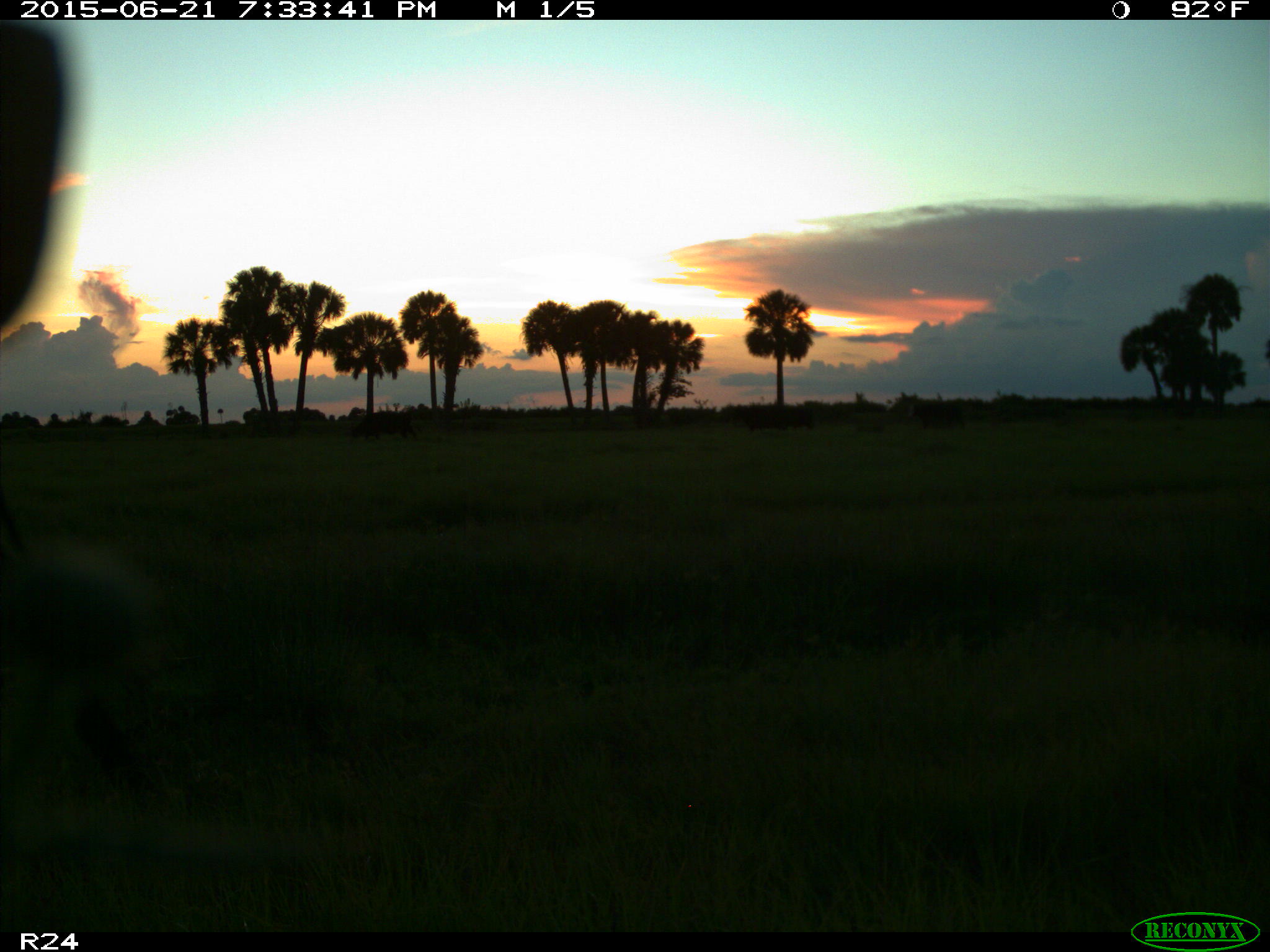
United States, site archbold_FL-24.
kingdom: Animalia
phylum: Chordata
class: Mammalia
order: Artiodactyla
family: Bovidae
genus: Bos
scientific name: Bos taurus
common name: domestic cow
Bos taurus (domestic cow).